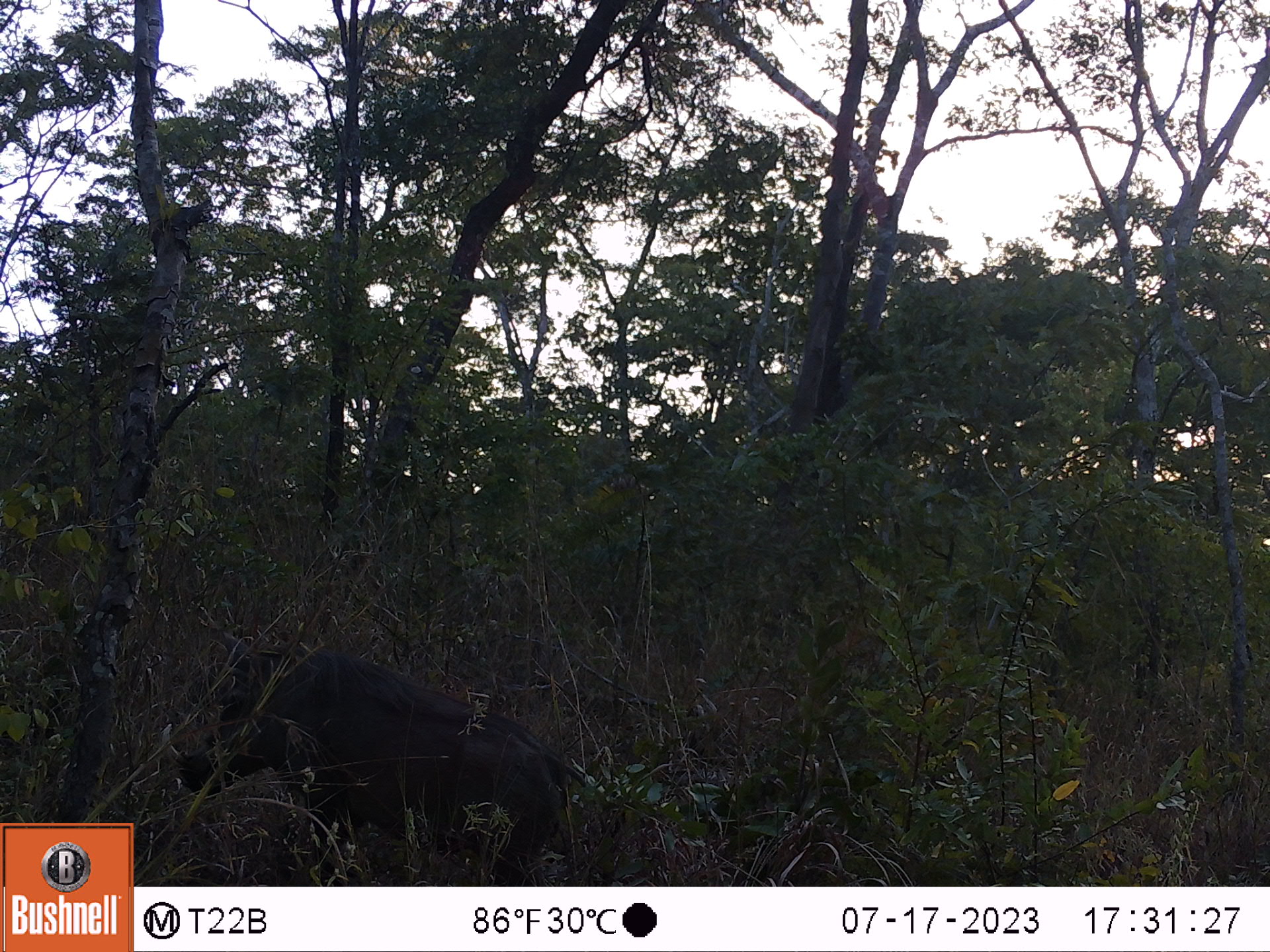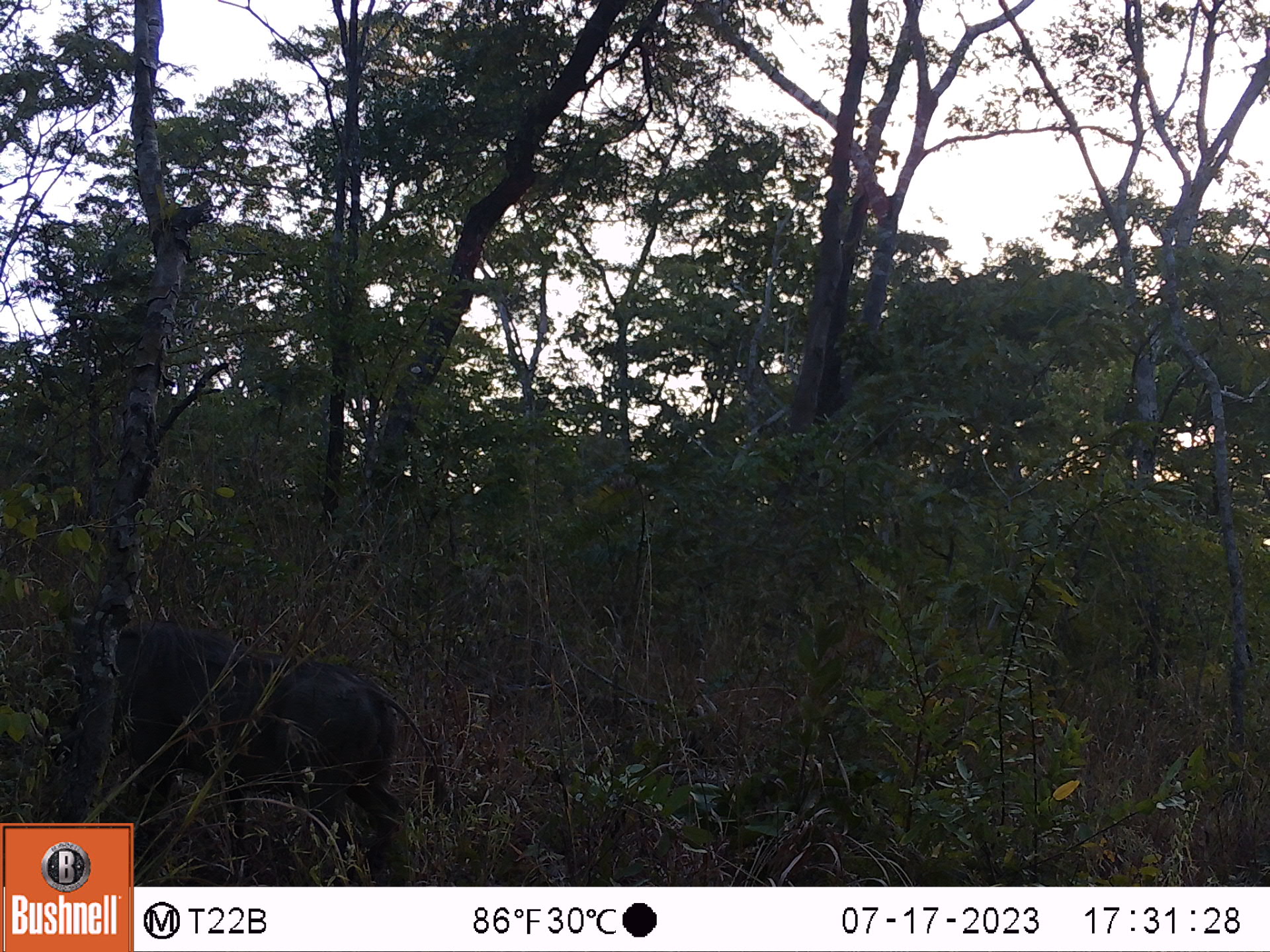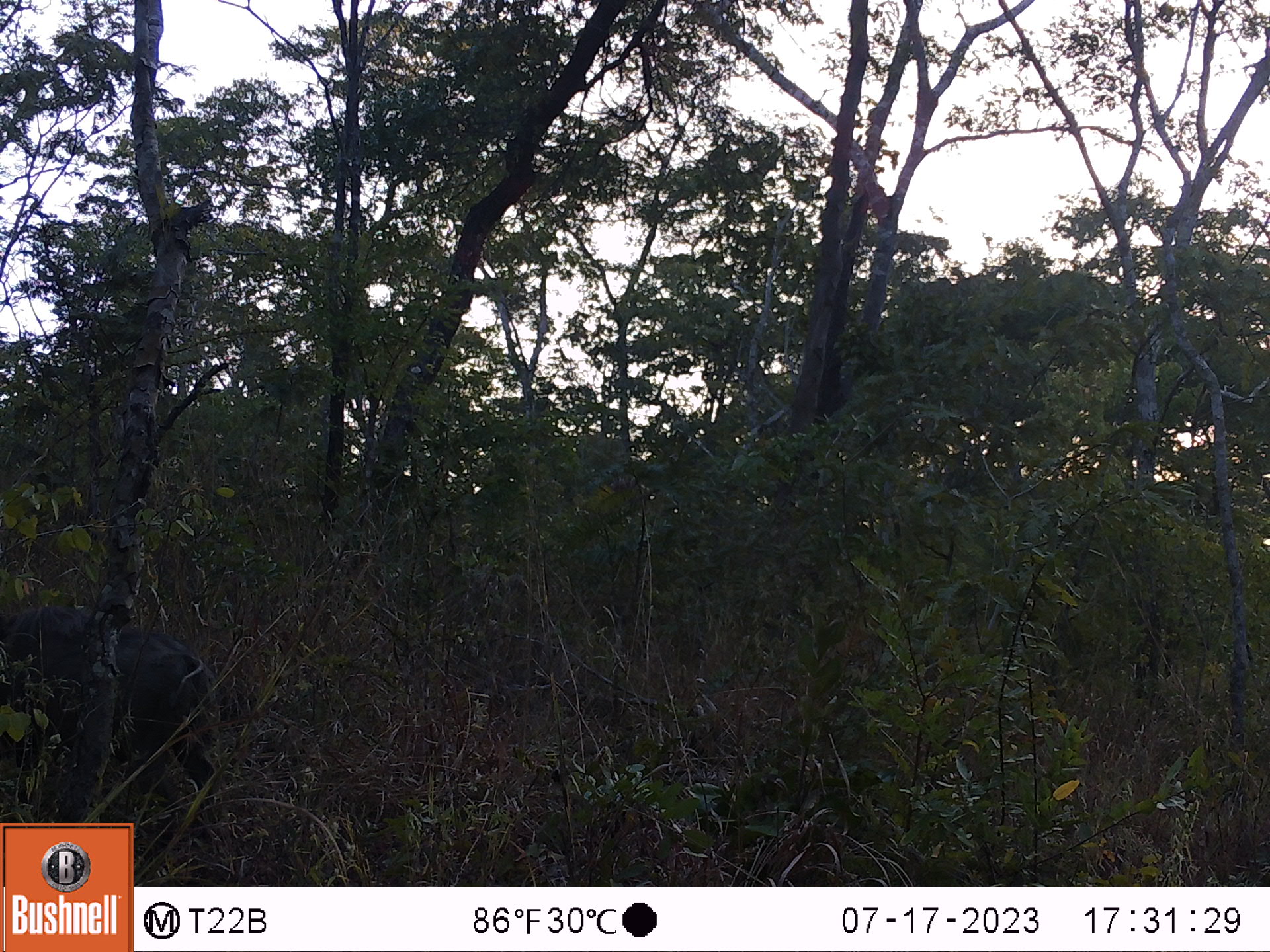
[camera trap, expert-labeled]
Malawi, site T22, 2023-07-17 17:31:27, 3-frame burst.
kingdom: Animalia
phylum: Chordata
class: Mammalia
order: Artiodactyla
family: Suidae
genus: Phacochoerus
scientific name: Phacochoerus africanus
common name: common warthog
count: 1